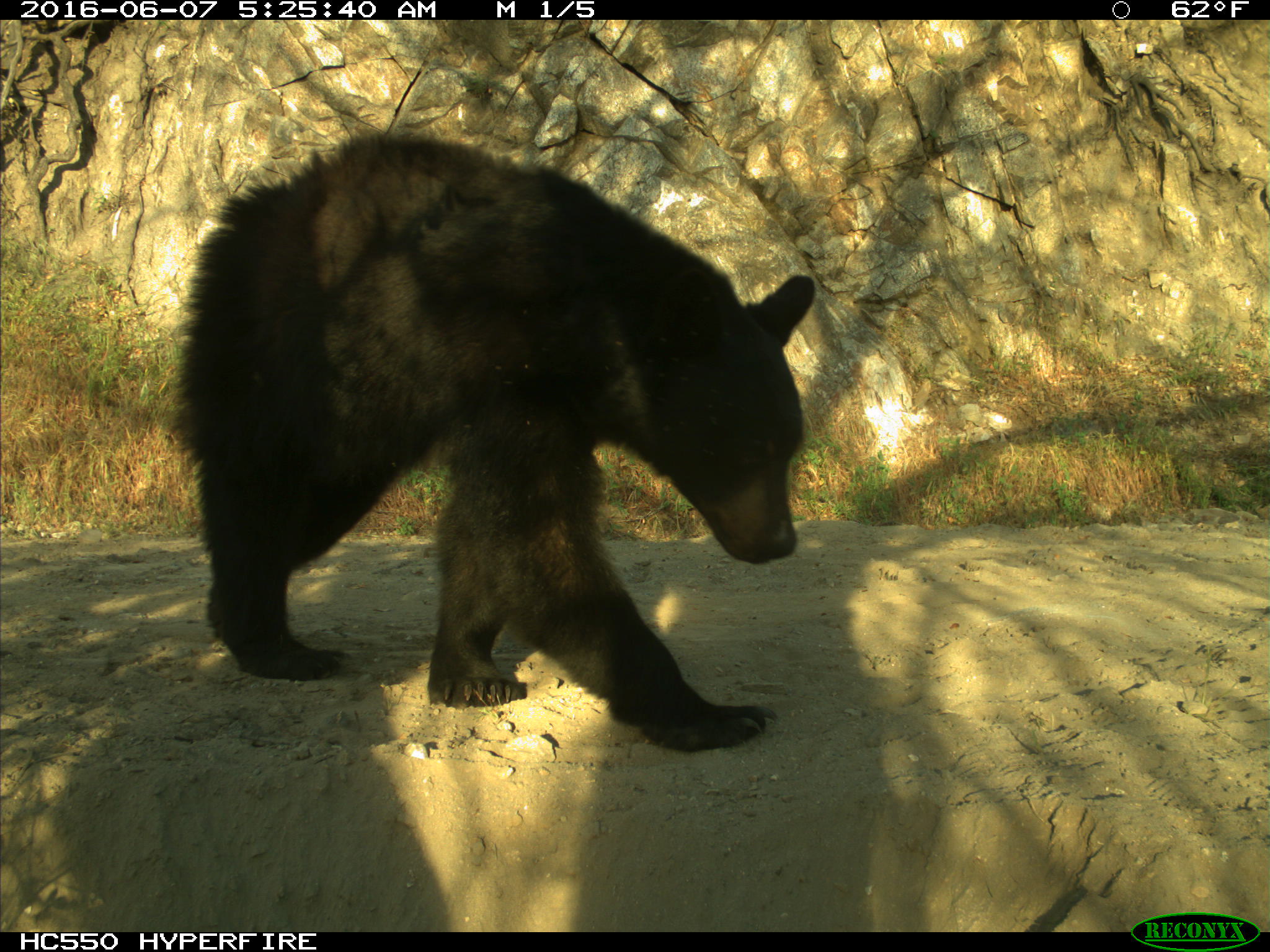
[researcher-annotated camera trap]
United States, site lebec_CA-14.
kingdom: Animalia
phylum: Chordata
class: Mammalia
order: Carnivora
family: Ursidae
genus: Ursus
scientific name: Ursus americanus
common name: american black bear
Ursus americanus (american black bear).